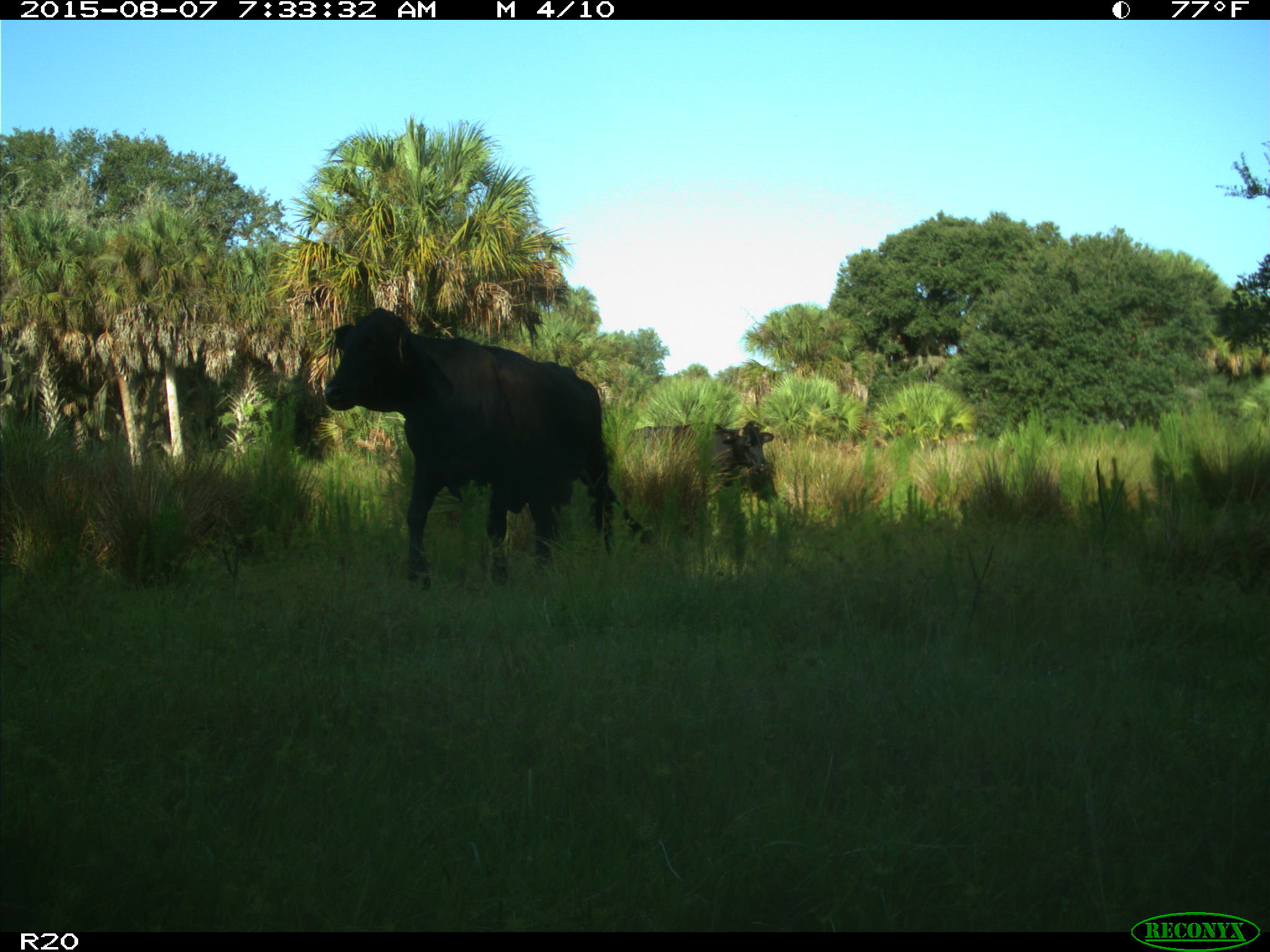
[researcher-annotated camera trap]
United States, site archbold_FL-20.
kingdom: Animalia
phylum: Chordata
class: Mammalia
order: Artiodactyla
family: Bovidae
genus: Bos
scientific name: Bos taurus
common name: domestic cow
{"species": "Bos taurus (domestic cow)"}